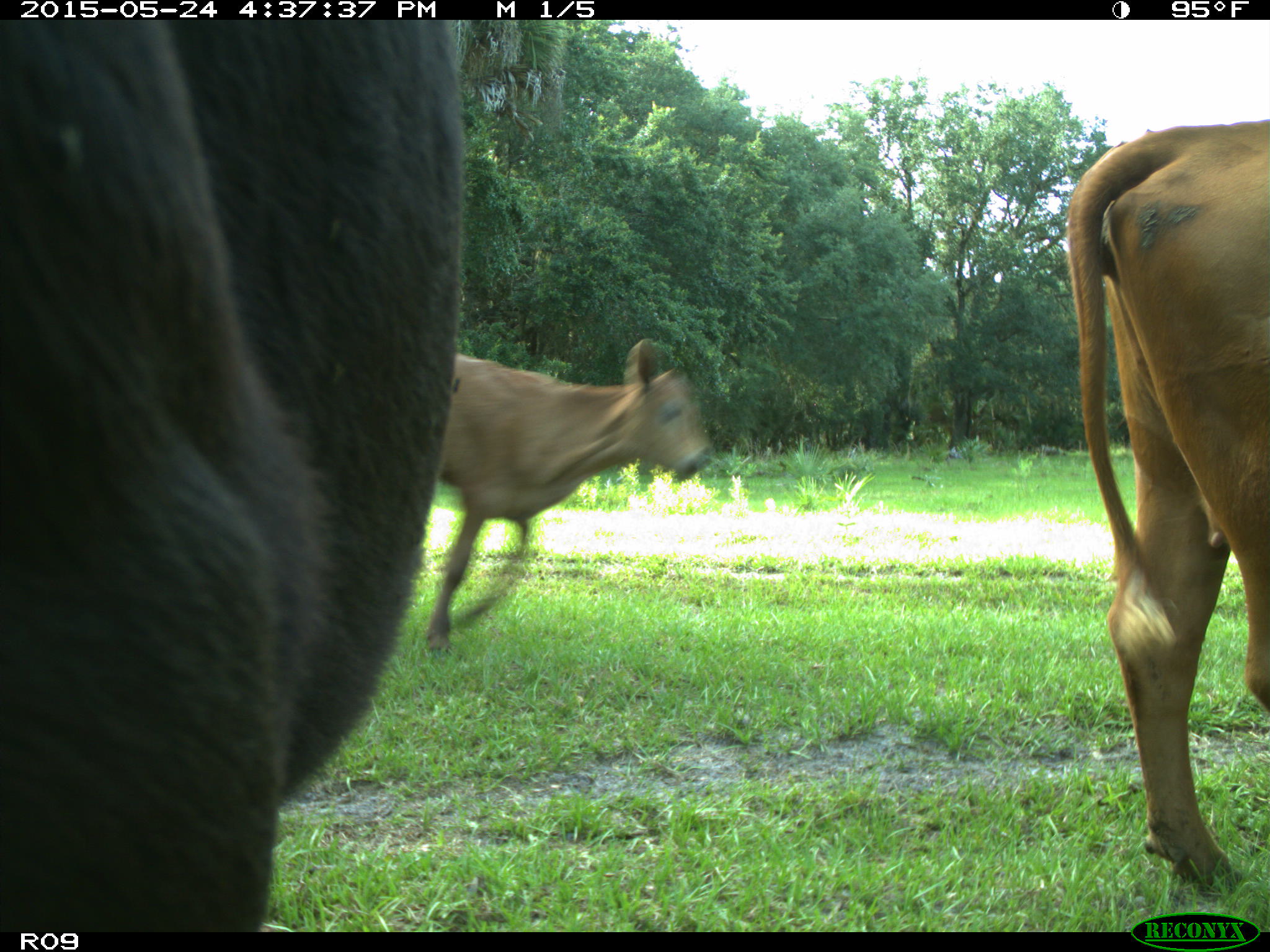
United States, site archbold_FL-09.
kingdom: Animalia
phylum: Chordata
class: Mammalia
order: Artiodactyla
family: Bovidae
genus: Bos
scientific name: Bos taurus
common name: domestic cow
Bos taurus (domestic cow).